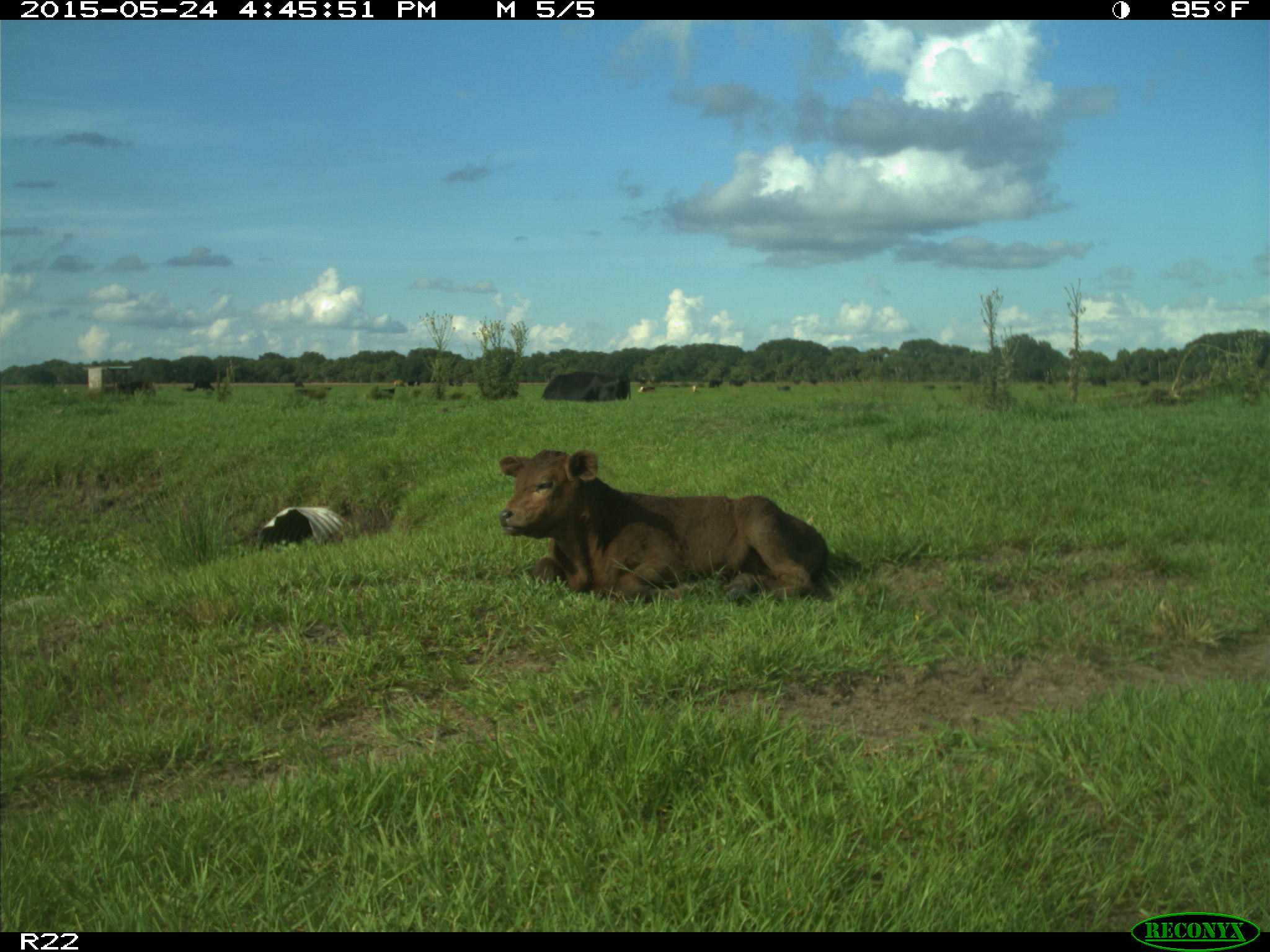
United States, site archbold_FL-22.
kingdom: Animalia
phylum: Chordata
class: Mammalia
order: Artiodactyla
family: Bovidae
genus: Bos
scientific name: Bos taurus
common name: domestic cow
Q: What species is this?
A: Bos taurus (domestic cow).